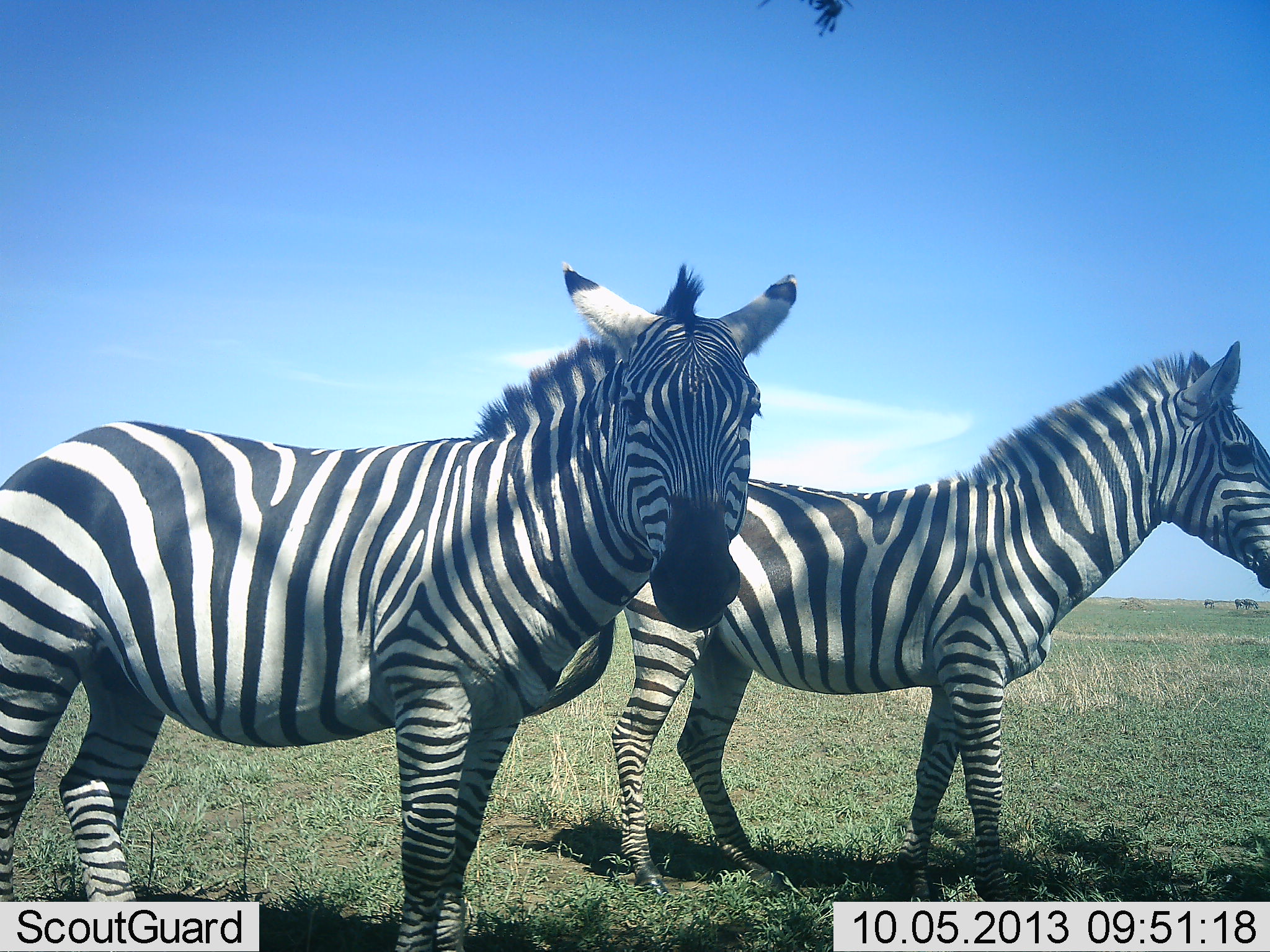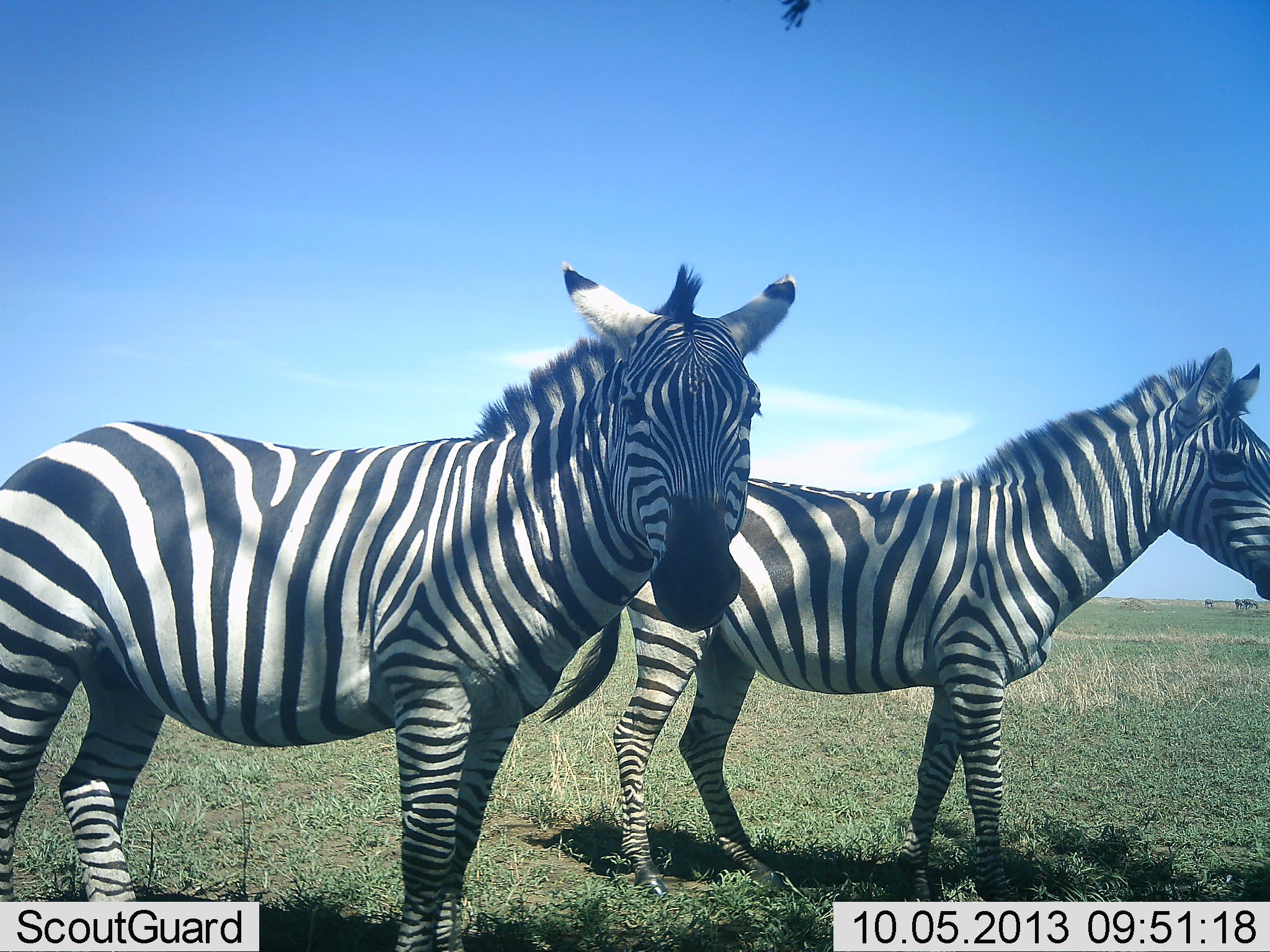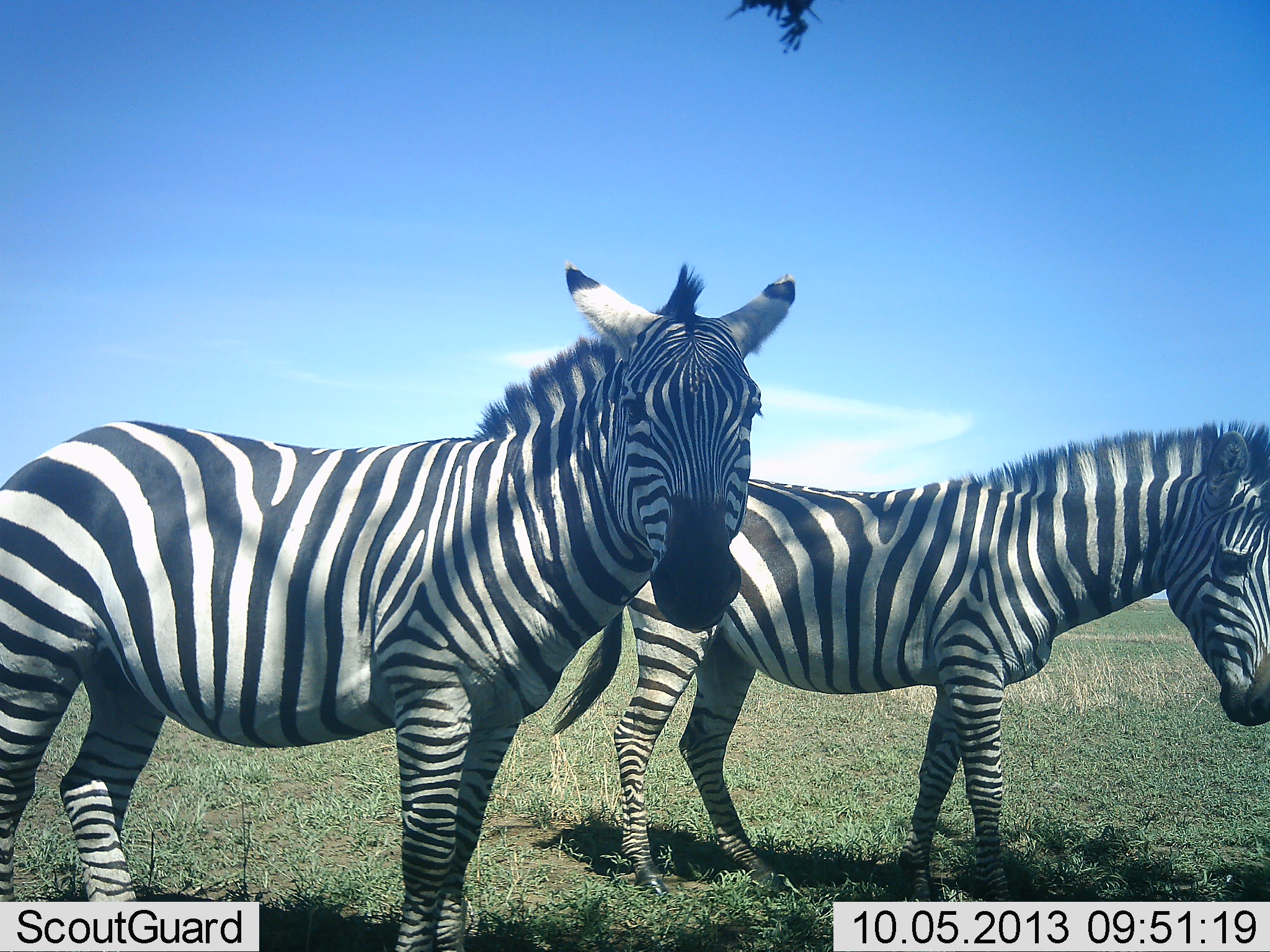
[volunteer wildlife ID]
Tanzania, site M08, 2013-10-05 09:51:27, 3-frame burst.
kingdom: Animalia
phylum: Chordata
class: Mammalia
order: Perissodactyla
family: Equidae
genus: Equus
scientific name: Equus quagga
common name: plains zebra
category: zebra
Zebra (plains zebra) (Equus quagga), count 2. Behavior (volunteer vote fractions): standing 97%, resting 3%, moving 7%, interacting 0%. Young present (vote fraction): 0%. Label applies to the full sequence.